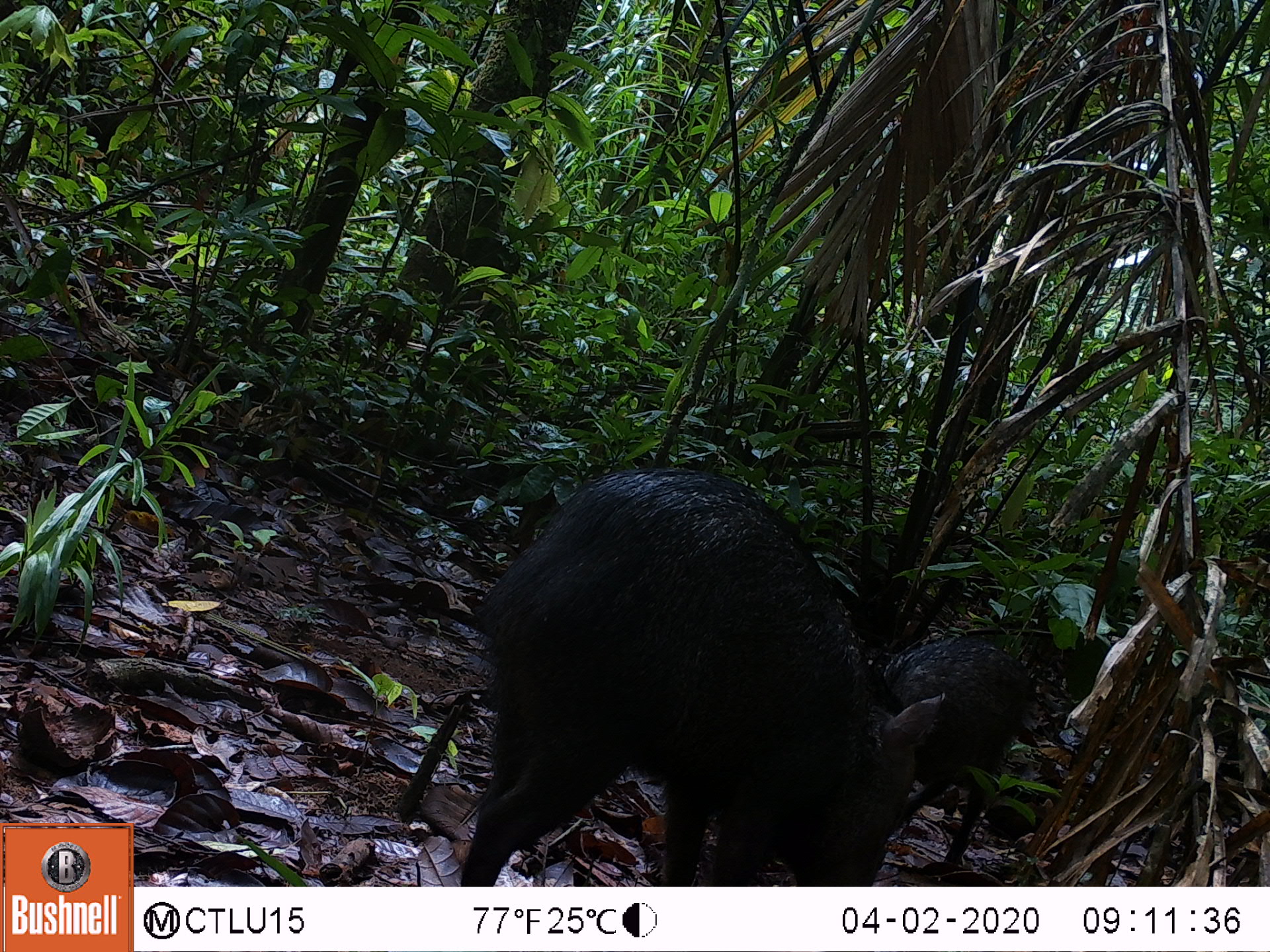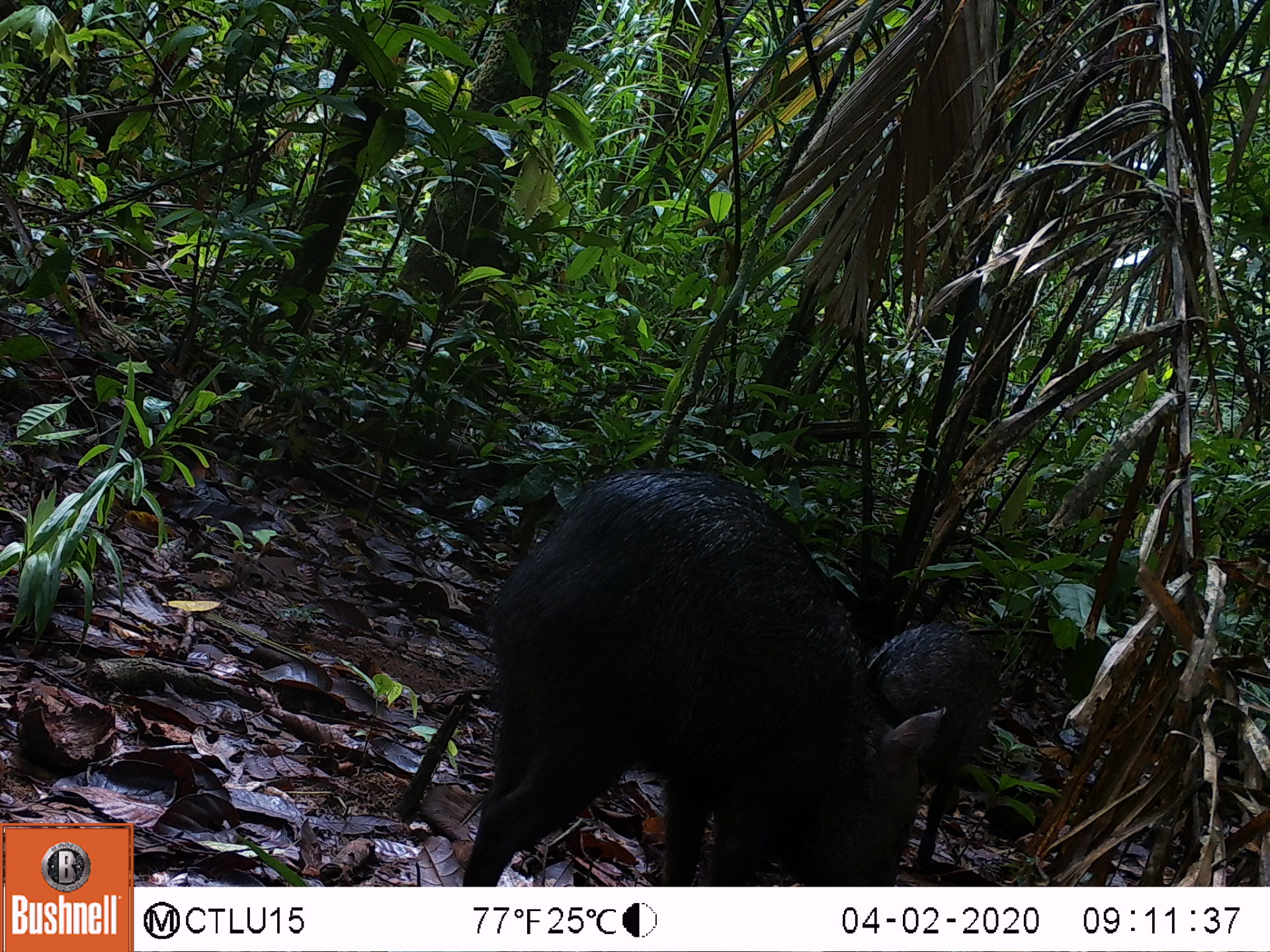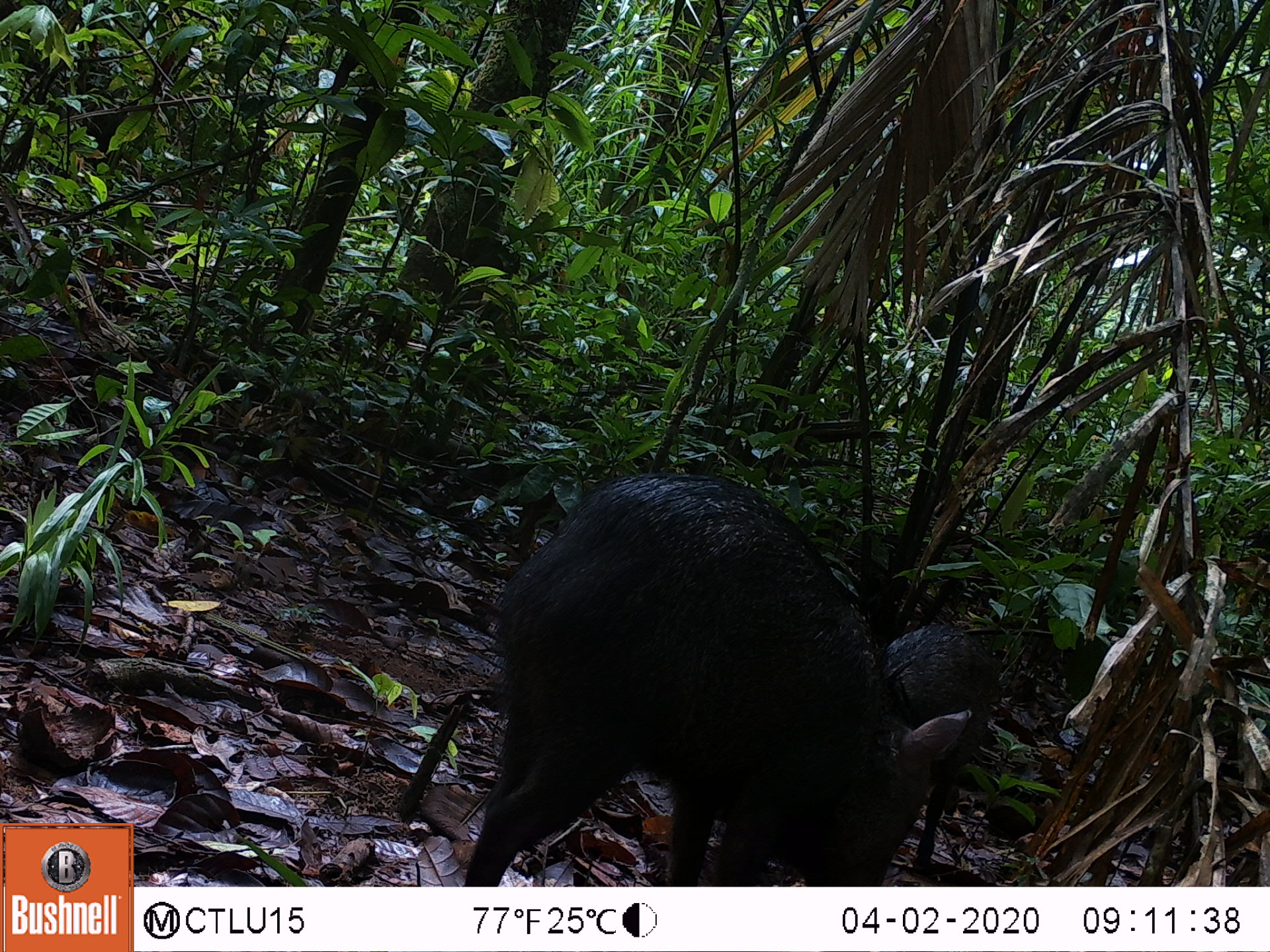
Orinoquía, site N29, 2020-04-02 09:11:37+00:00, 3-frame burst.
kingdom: Animalia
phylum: Chordata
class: Mammalia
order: Artiodactyla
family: Tayassuidae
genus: Pecari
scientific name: Pecari tajacu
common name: collared peccary